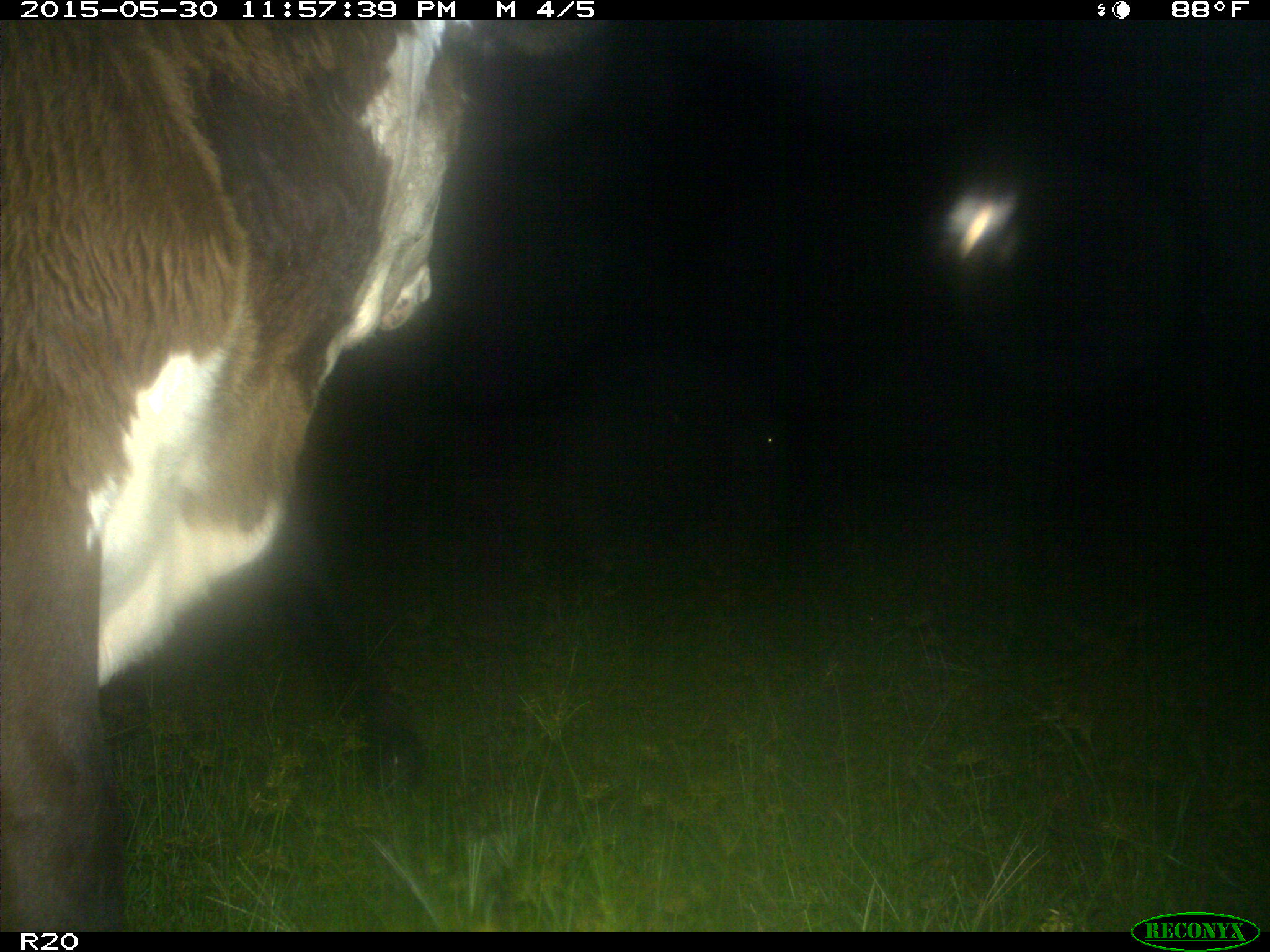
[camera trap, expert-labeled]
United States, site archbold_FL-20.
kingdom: Animalia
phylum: Chordata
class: Mammalia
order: Artiodactyla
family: Bovidae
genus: Bos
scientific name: Bos taurus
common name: domestic cow